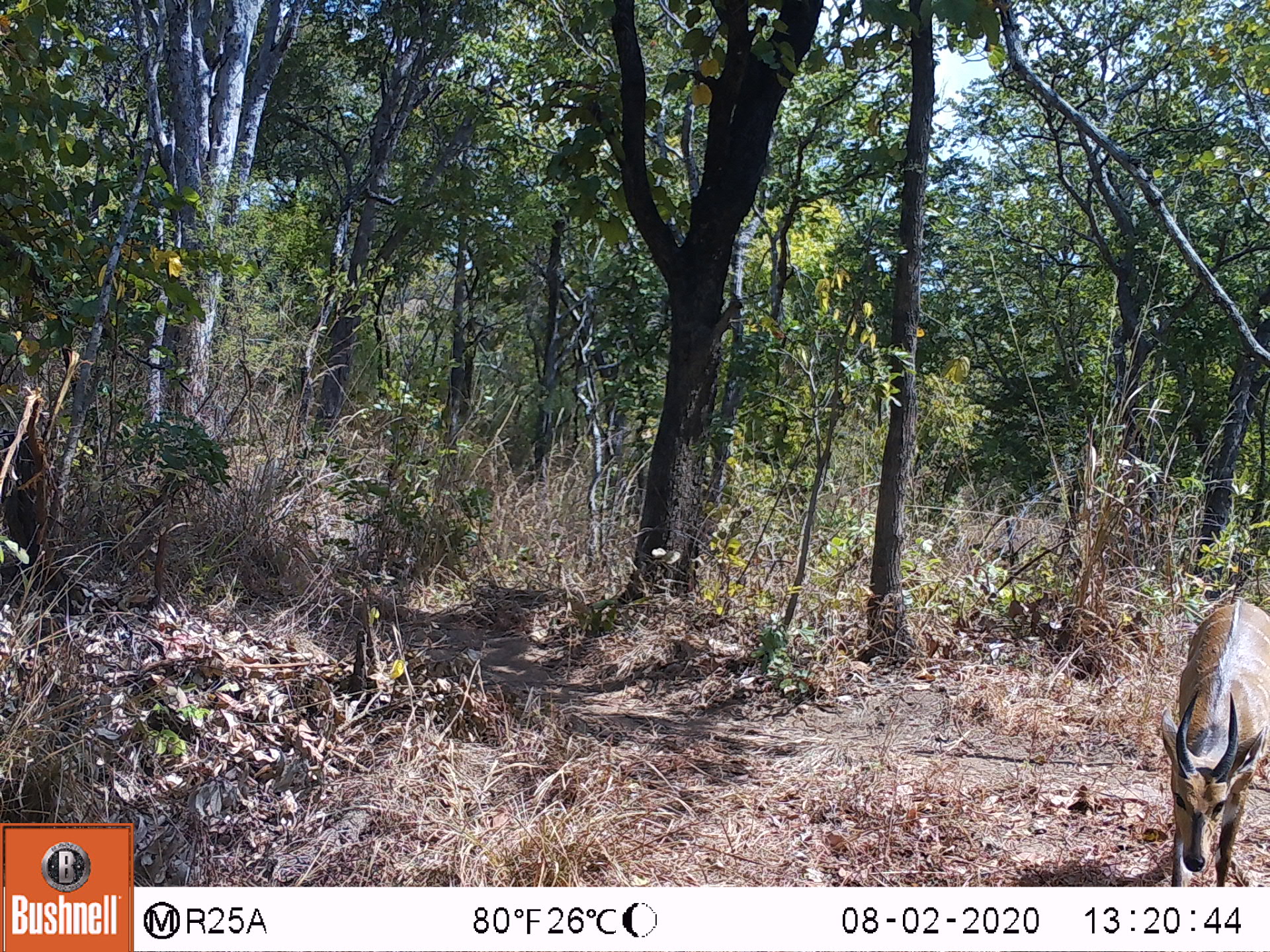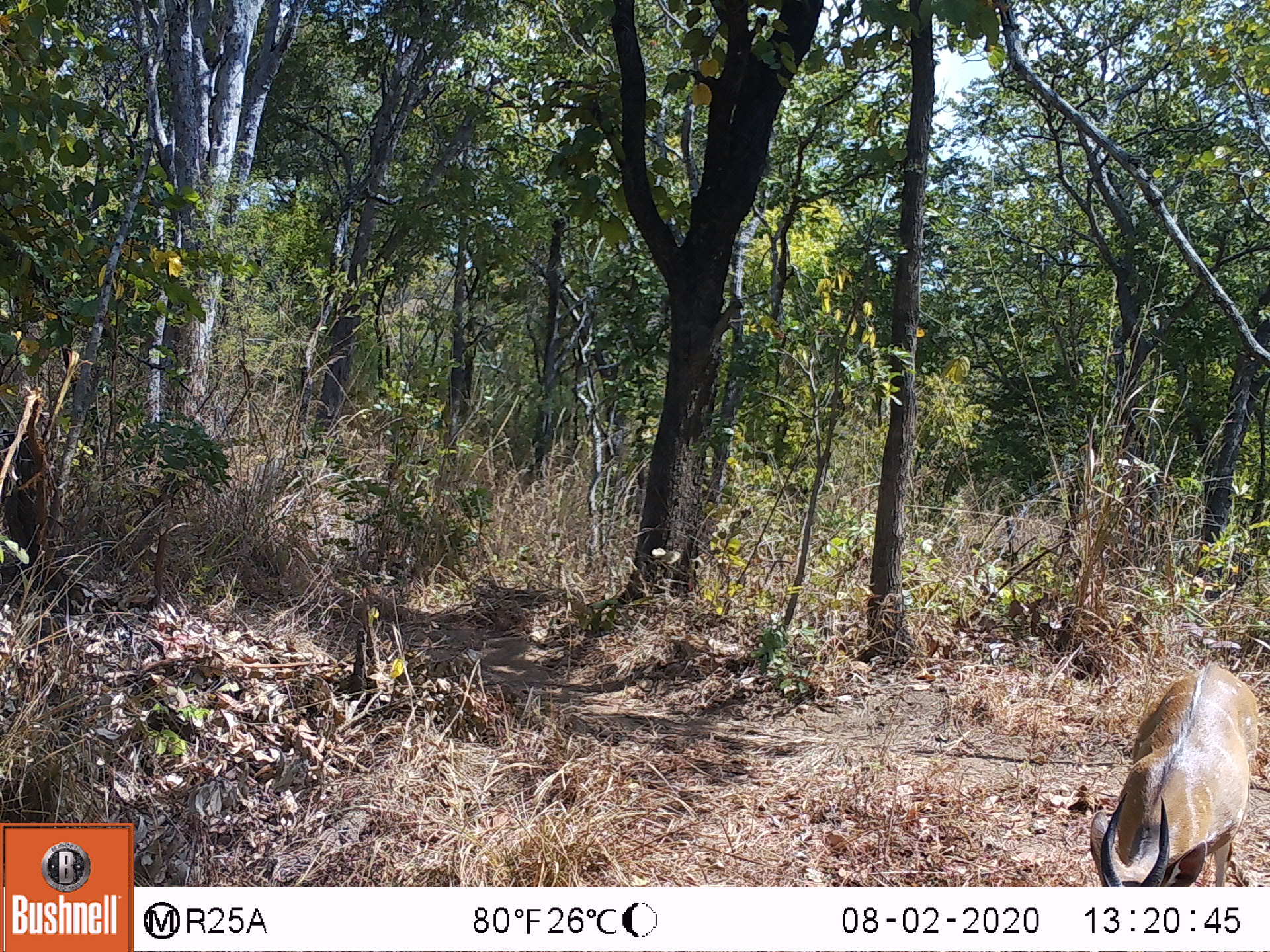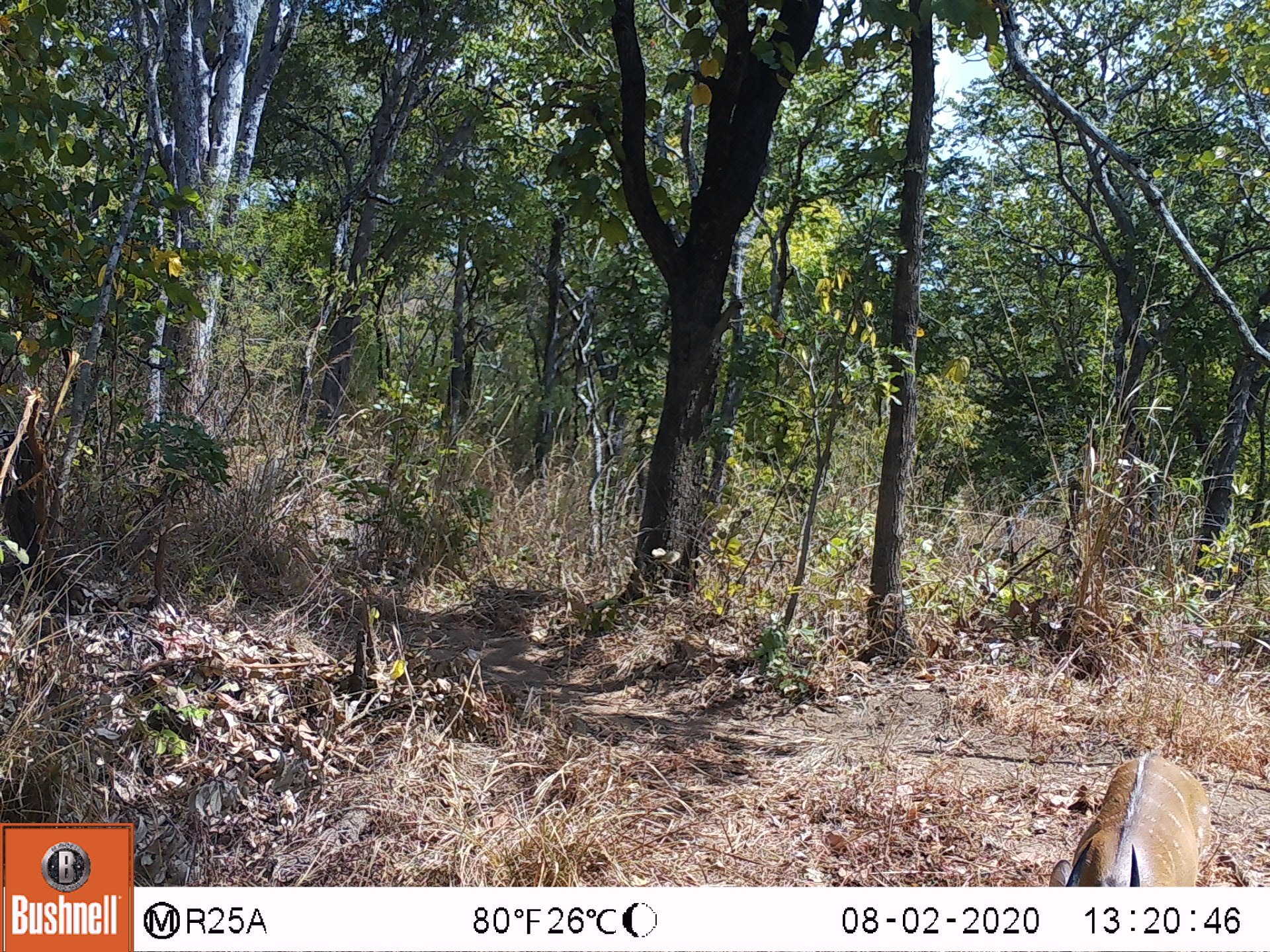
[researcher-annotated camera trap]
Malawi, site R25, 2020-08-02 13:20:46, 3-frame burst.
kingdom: Animalia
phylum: Chordata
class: Mammalia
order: Artiodactyla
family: Bovidae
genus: Tragelaphus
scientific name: Tragelaphus sylvaticus sylvaticus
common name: cape bushbuck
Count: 1.